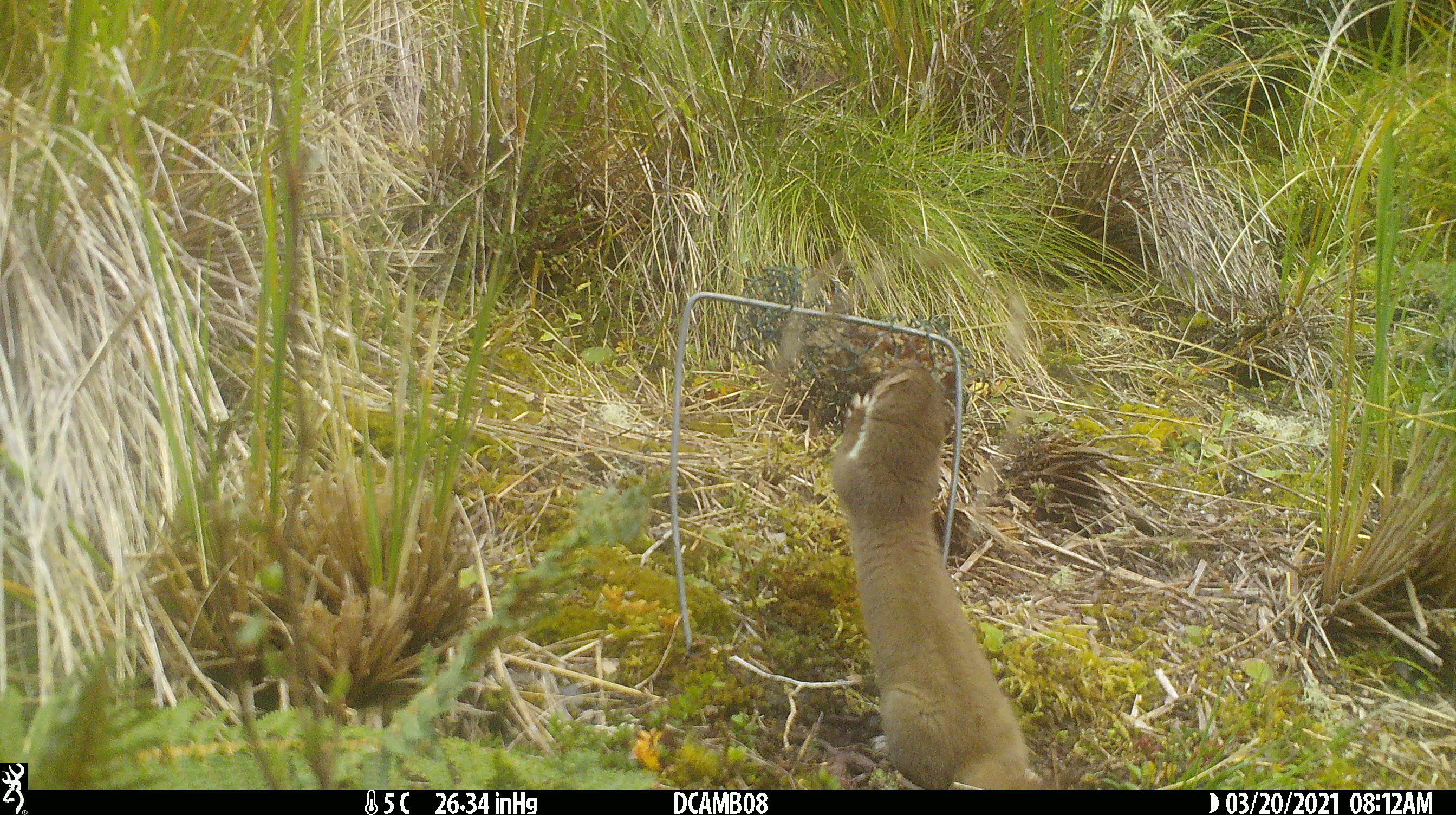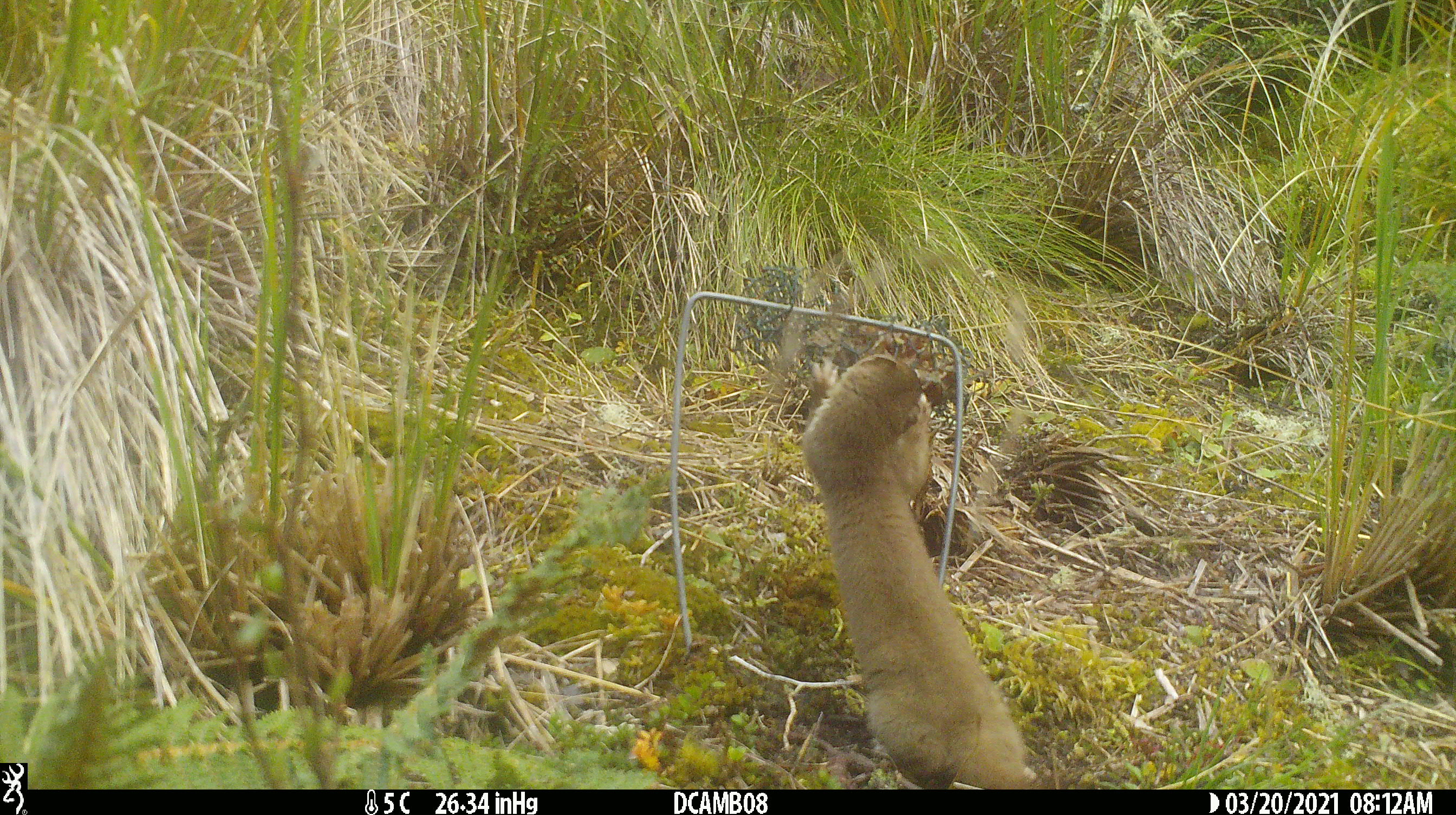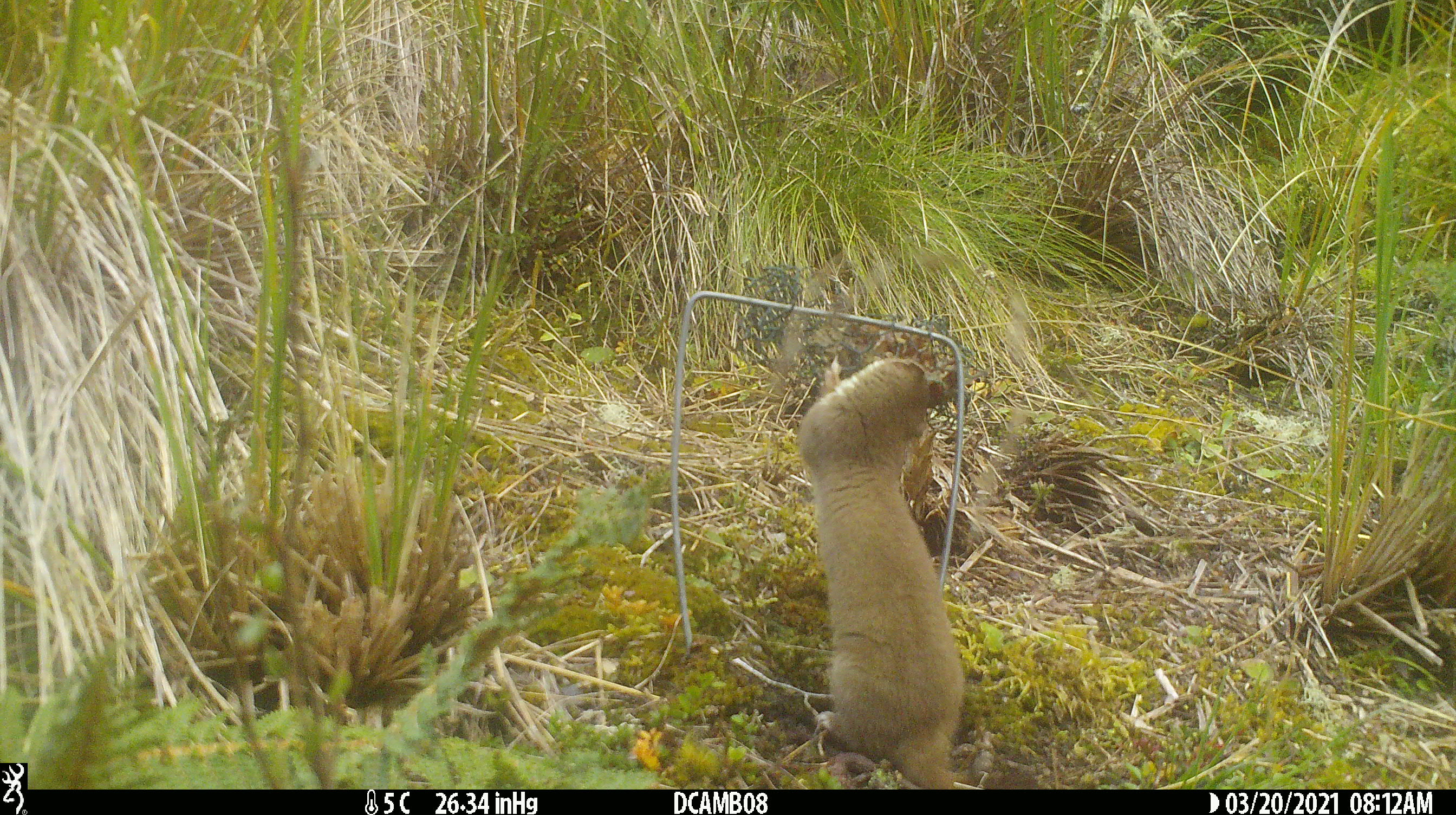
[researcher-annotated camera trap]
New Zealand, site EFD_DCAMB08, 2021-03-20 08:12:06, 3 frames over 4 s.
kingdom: Animalia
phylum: Chordata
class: Mammalia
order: Carnivora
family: Mustelidae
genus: Mustela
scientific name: Mustela erminea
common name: stoat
Stoat (Mustela erminea).